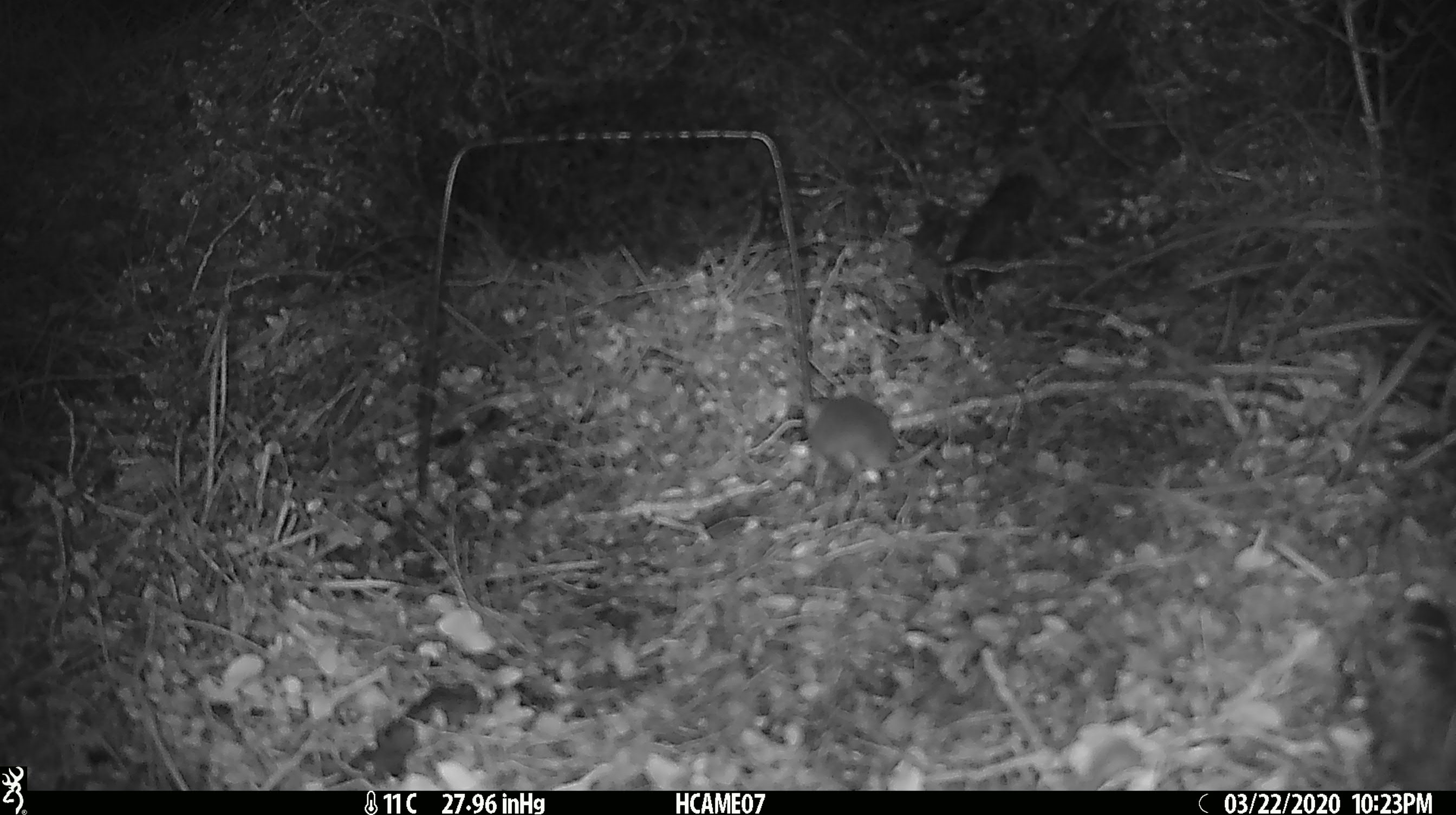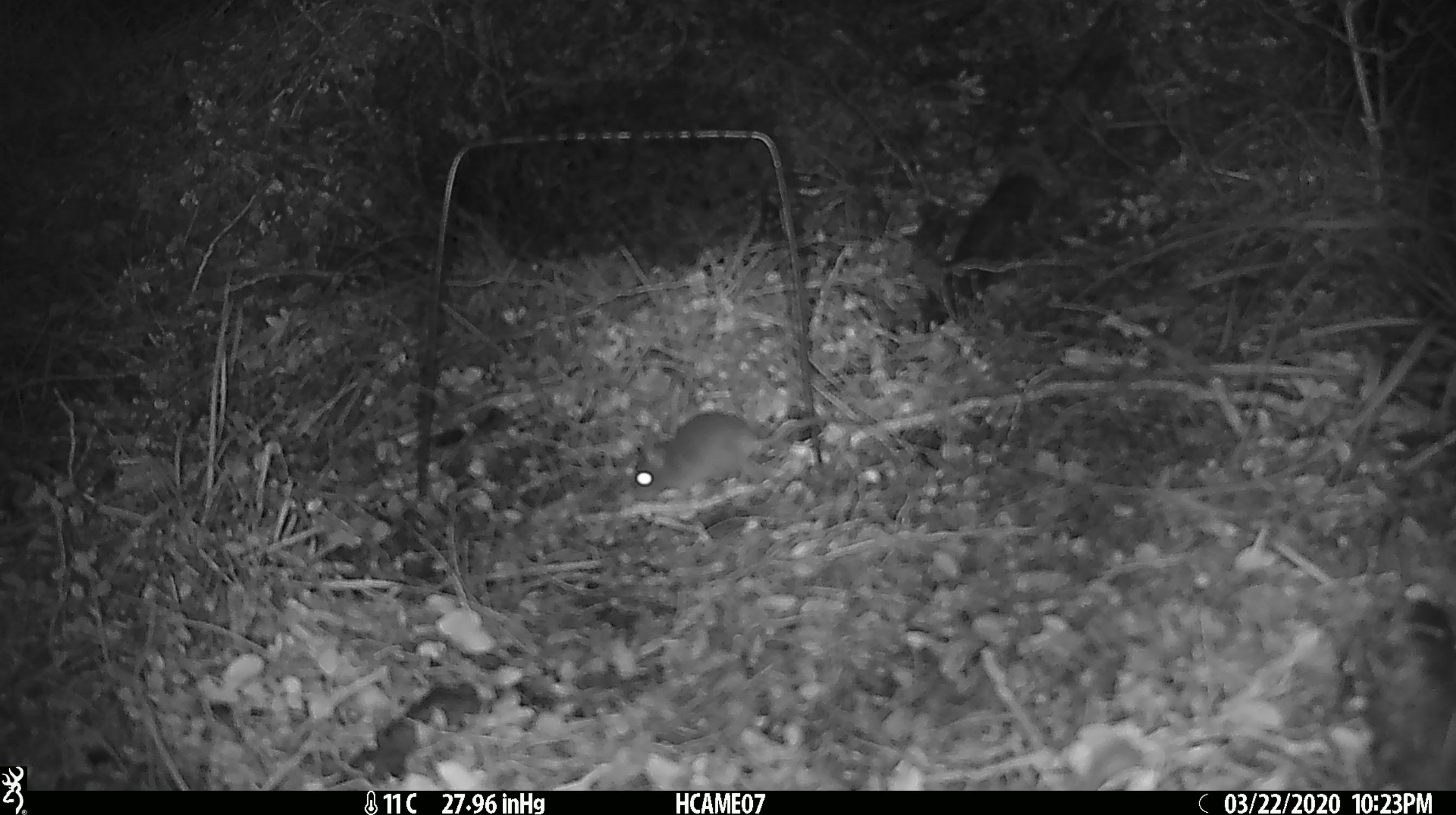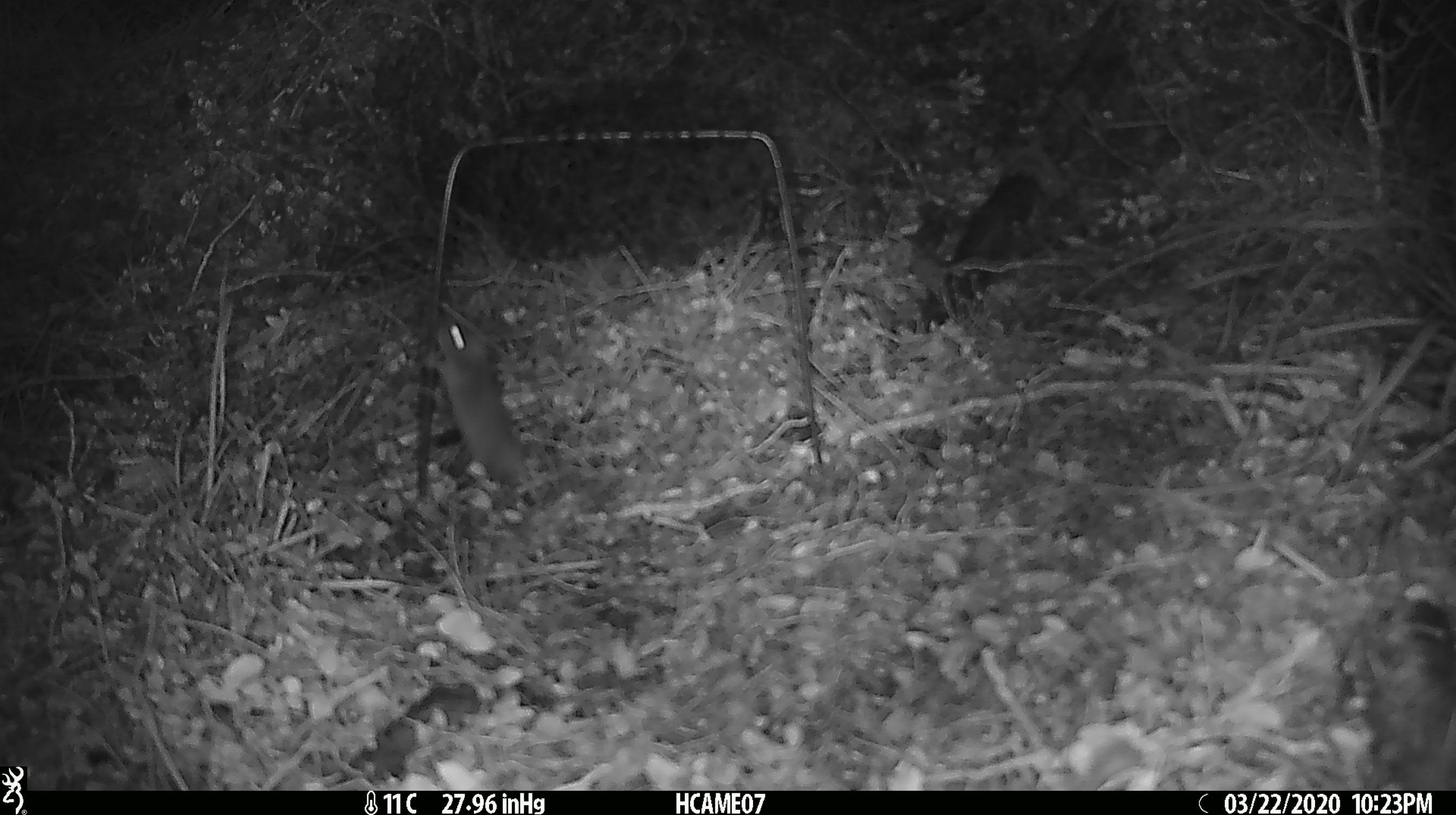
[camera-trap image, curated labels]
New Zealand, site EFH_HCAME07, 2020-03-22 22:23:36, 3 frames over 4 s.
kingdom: Animalia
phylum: Chordata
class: Mammalia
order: Rodentia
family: Muridae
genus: Mus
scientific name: Mus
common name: mouse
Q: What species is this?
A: Mouse (Mus).